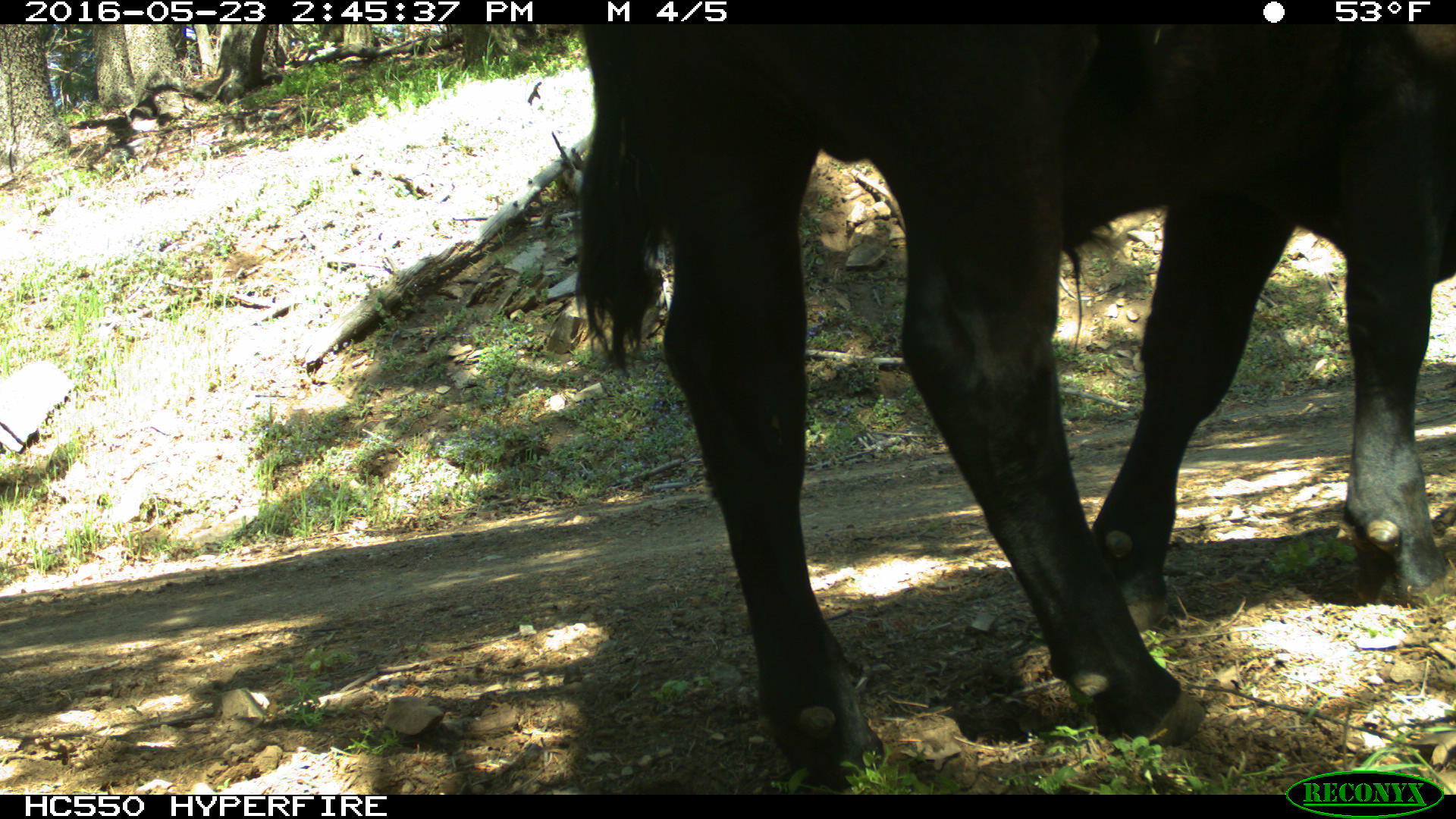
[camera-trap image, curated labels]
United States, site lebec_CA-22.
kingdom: Animalia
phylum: Chordata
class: Mammalia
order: Artiodactyla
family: Bovidae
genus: Bos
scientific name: Bos taurus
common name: domestic cow